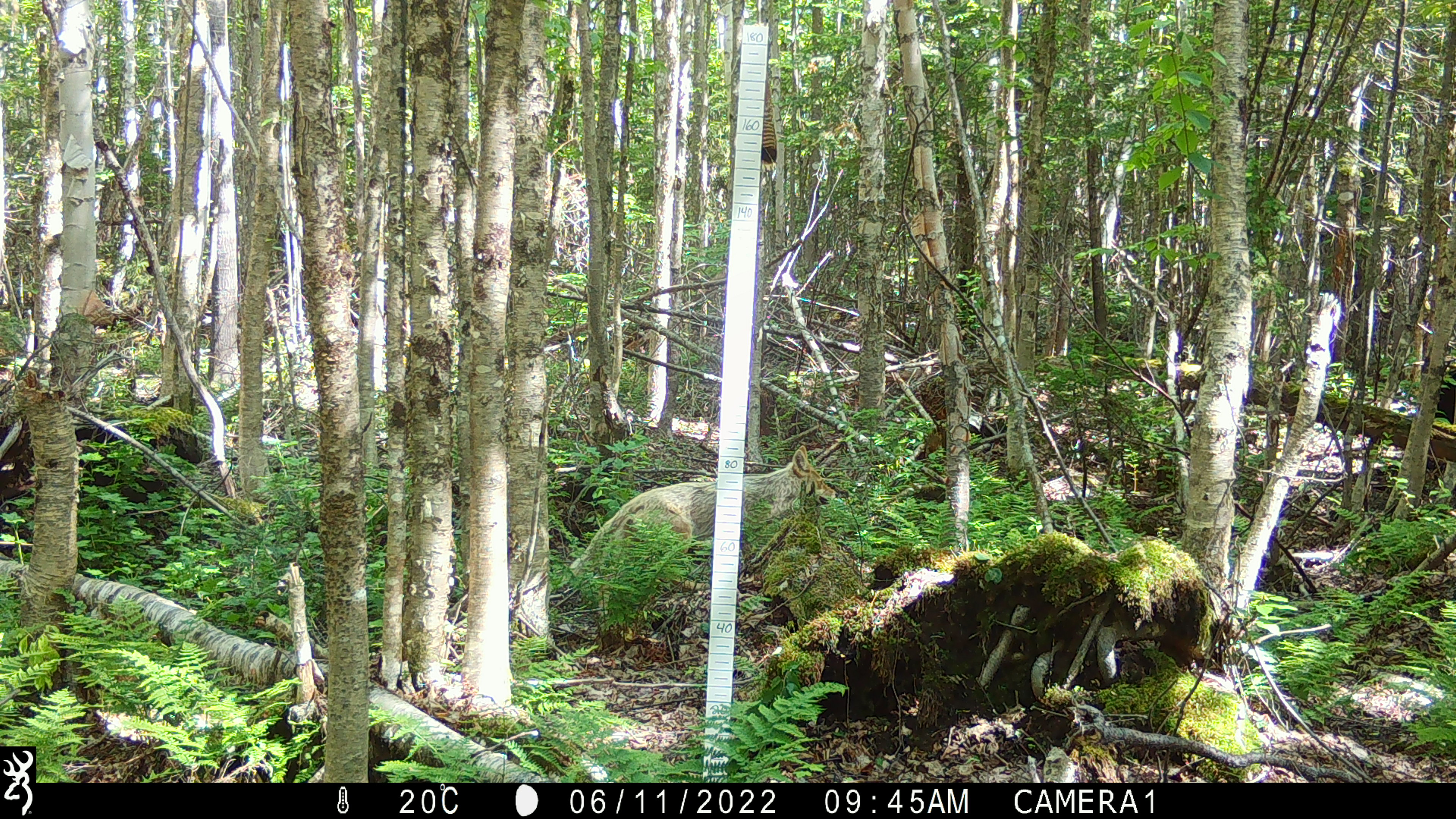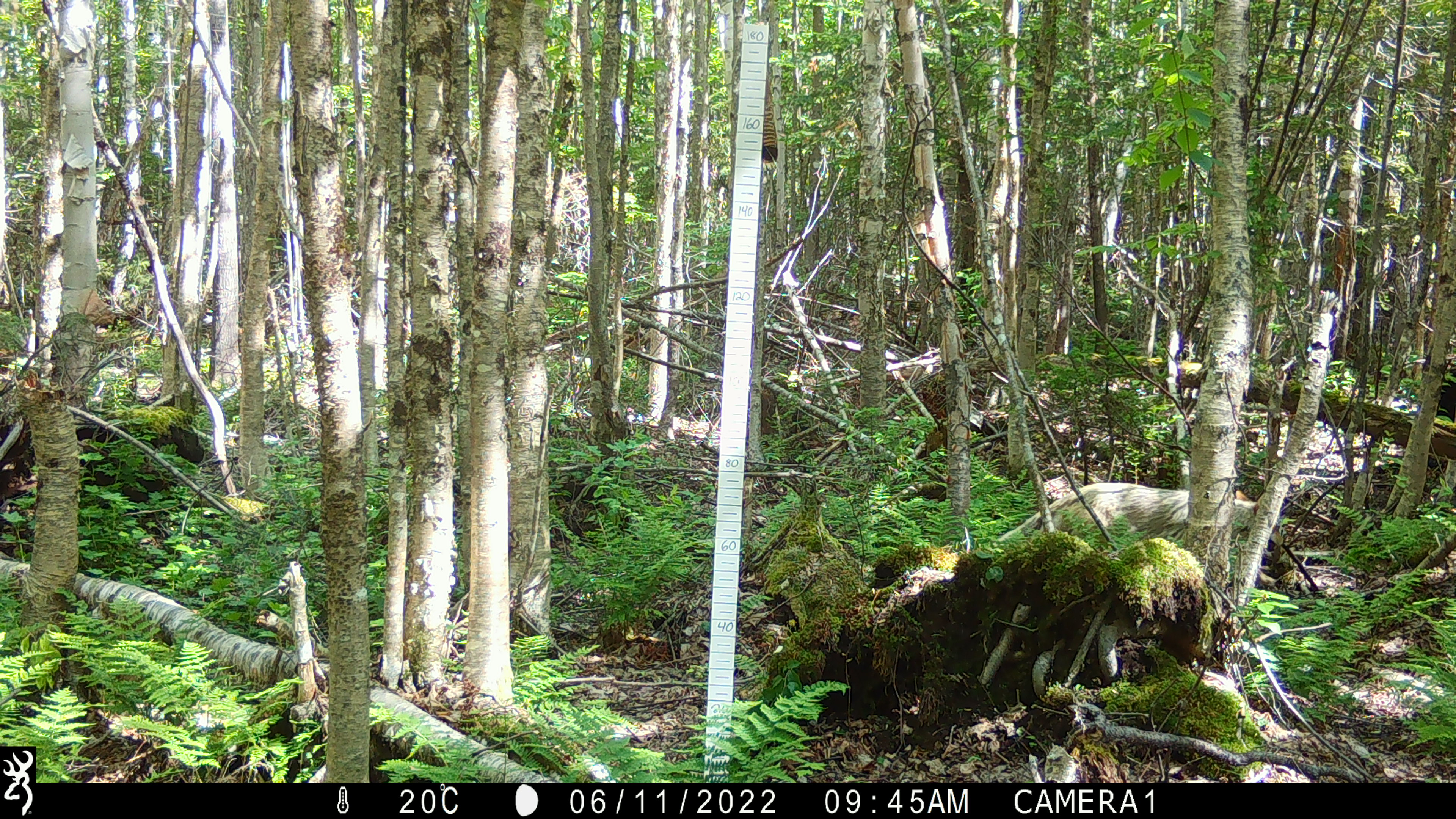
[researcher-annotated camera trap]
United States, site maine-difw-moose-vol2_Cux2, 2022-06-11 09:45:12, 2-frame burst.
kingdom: Animalia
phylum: Chordata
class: Mammalia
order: Carnivora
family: Canidae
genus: Canis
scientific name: Canis latrans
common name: coyote